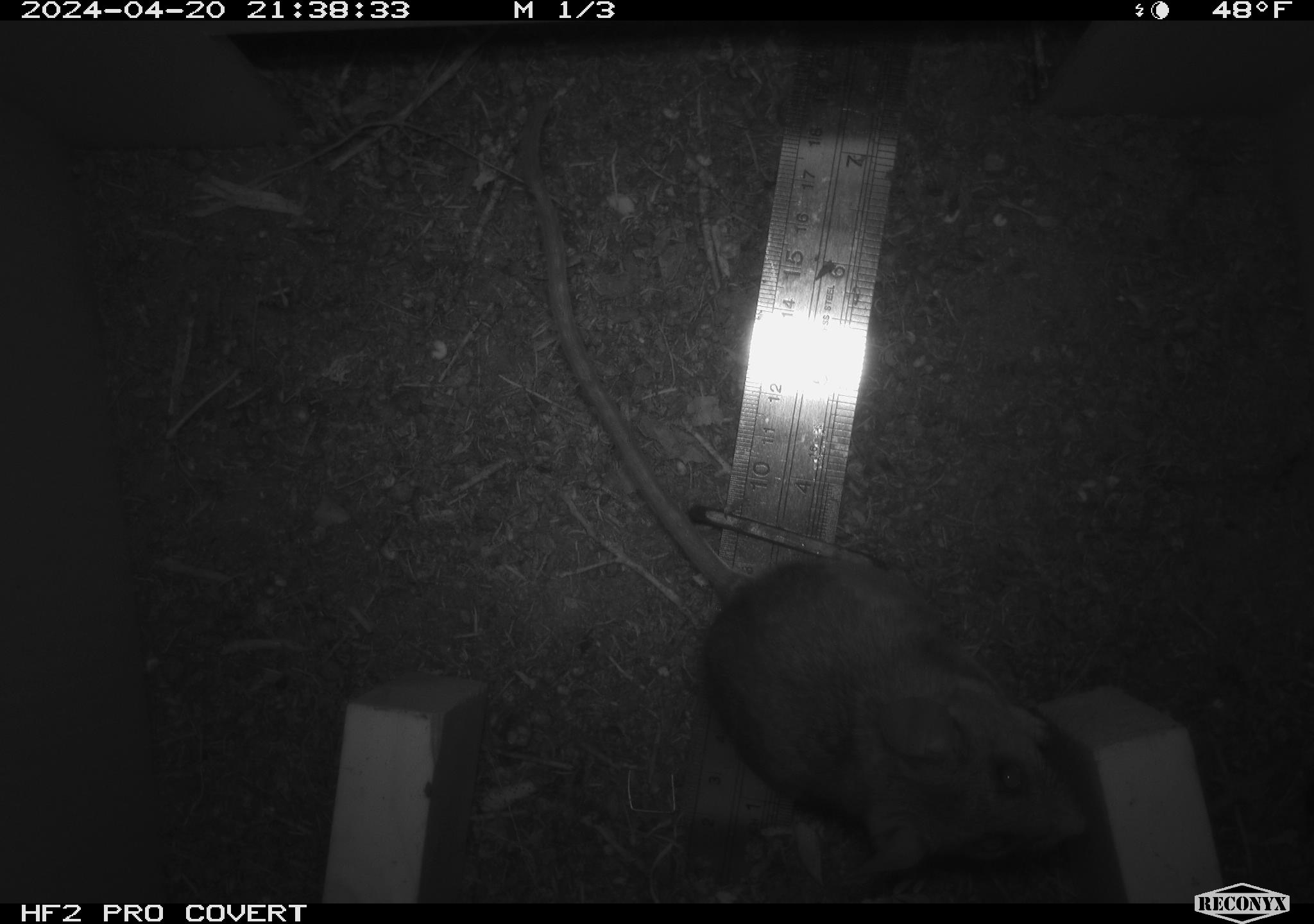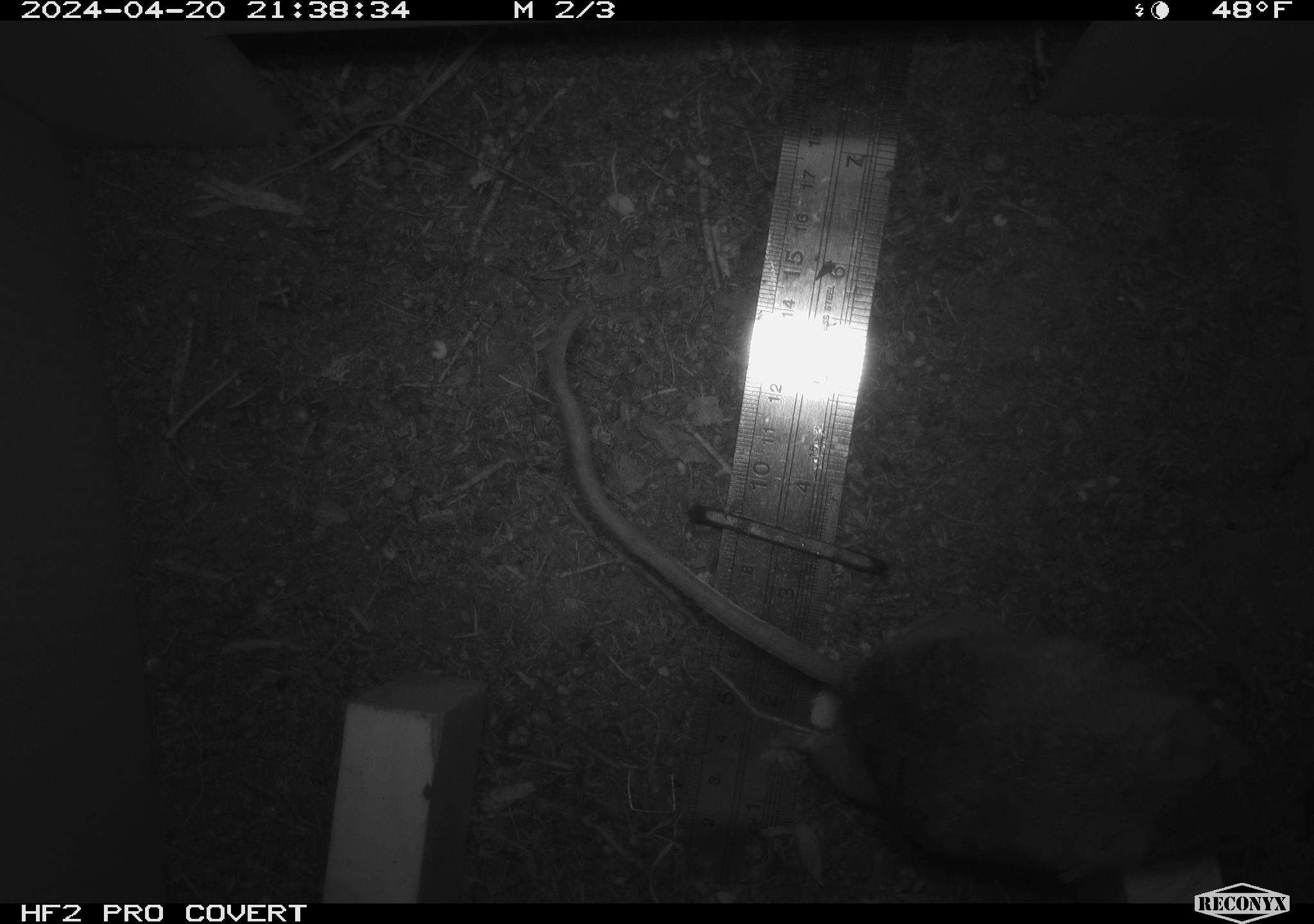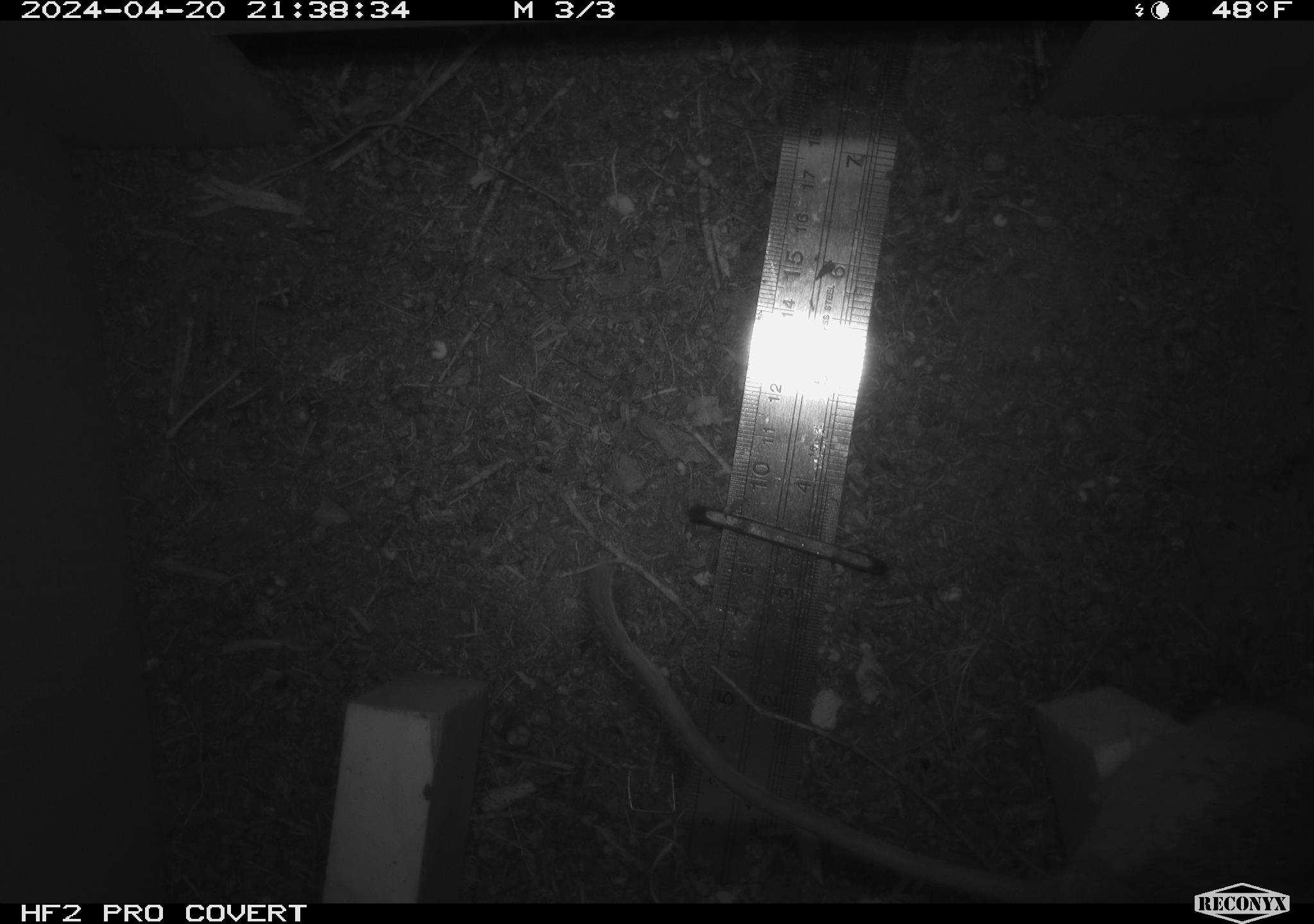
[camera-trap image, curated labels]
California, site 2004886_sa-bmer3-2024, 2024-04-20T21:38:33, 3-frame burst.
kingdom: Animalia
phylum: Chordata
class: Mammalia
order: Rodentia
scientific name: Rodentia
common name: mouse species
Mouse species (Rodentia).